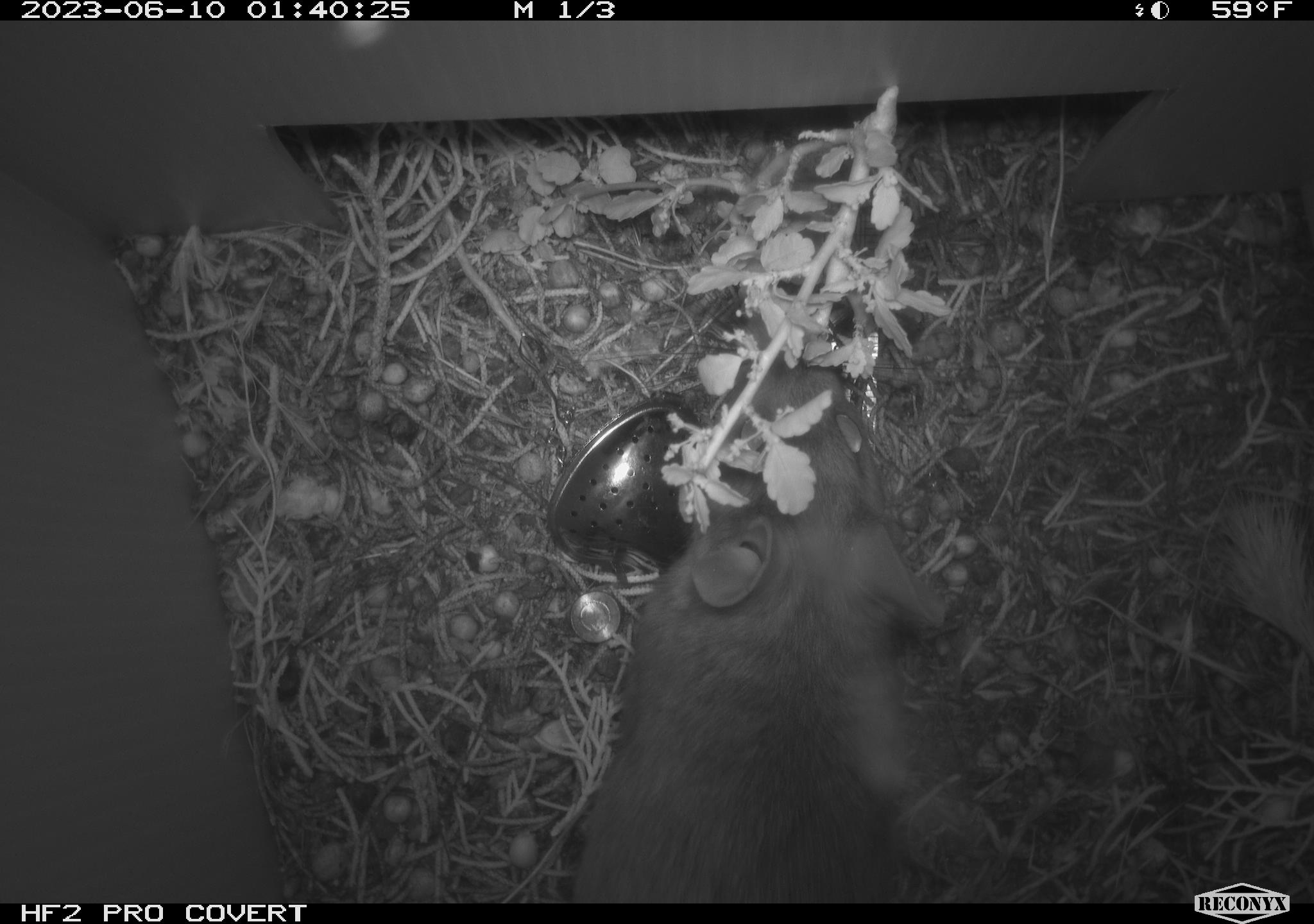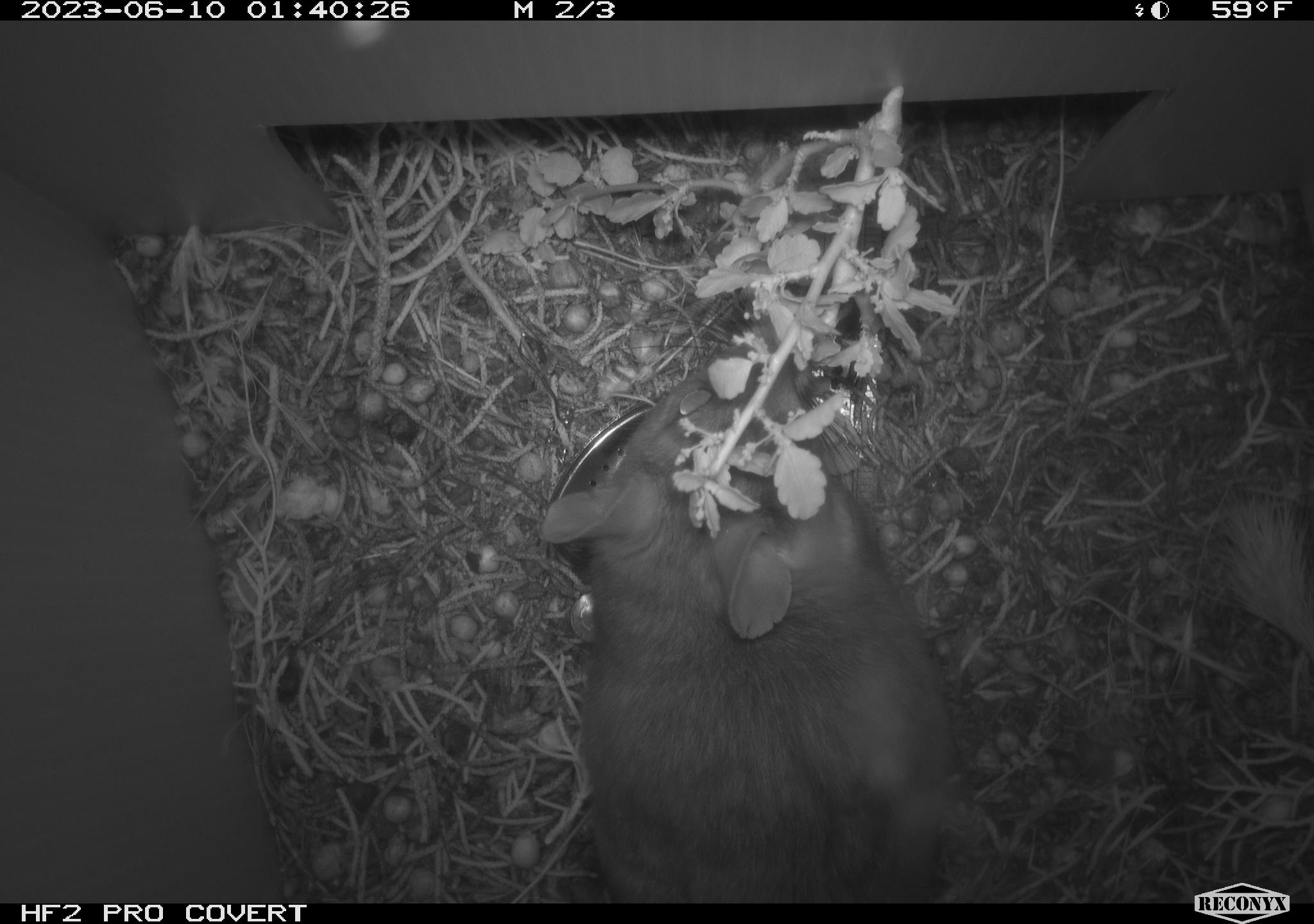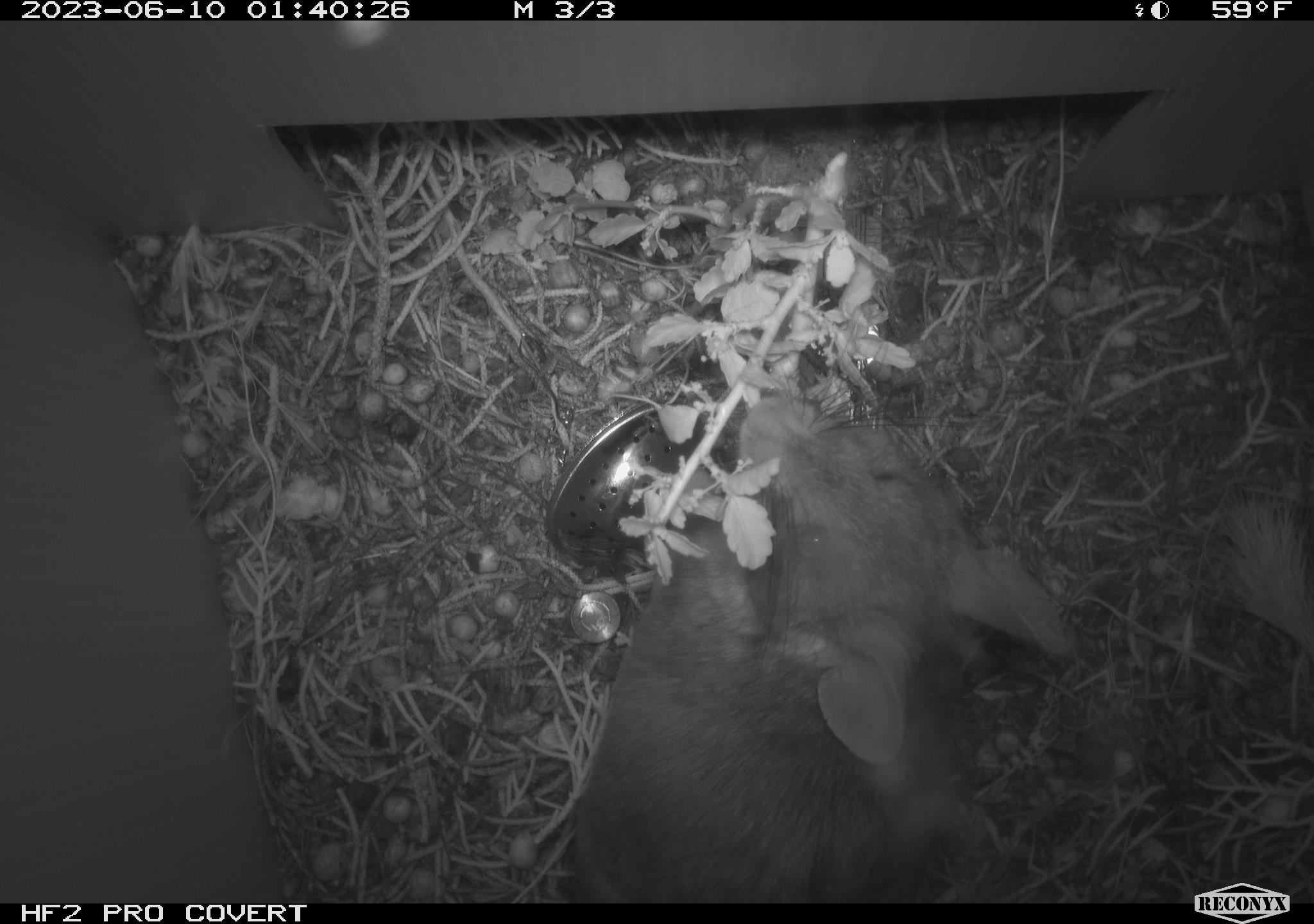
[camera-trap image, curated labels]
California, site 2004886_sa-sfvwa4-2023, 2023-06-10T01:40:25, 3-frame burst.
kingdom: Animalia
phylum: Chordata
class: Mammalia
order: Rodentia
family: Cricetidae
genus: Neotoma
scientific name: Neotoma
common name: pack rat or woodrat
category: neotoma species